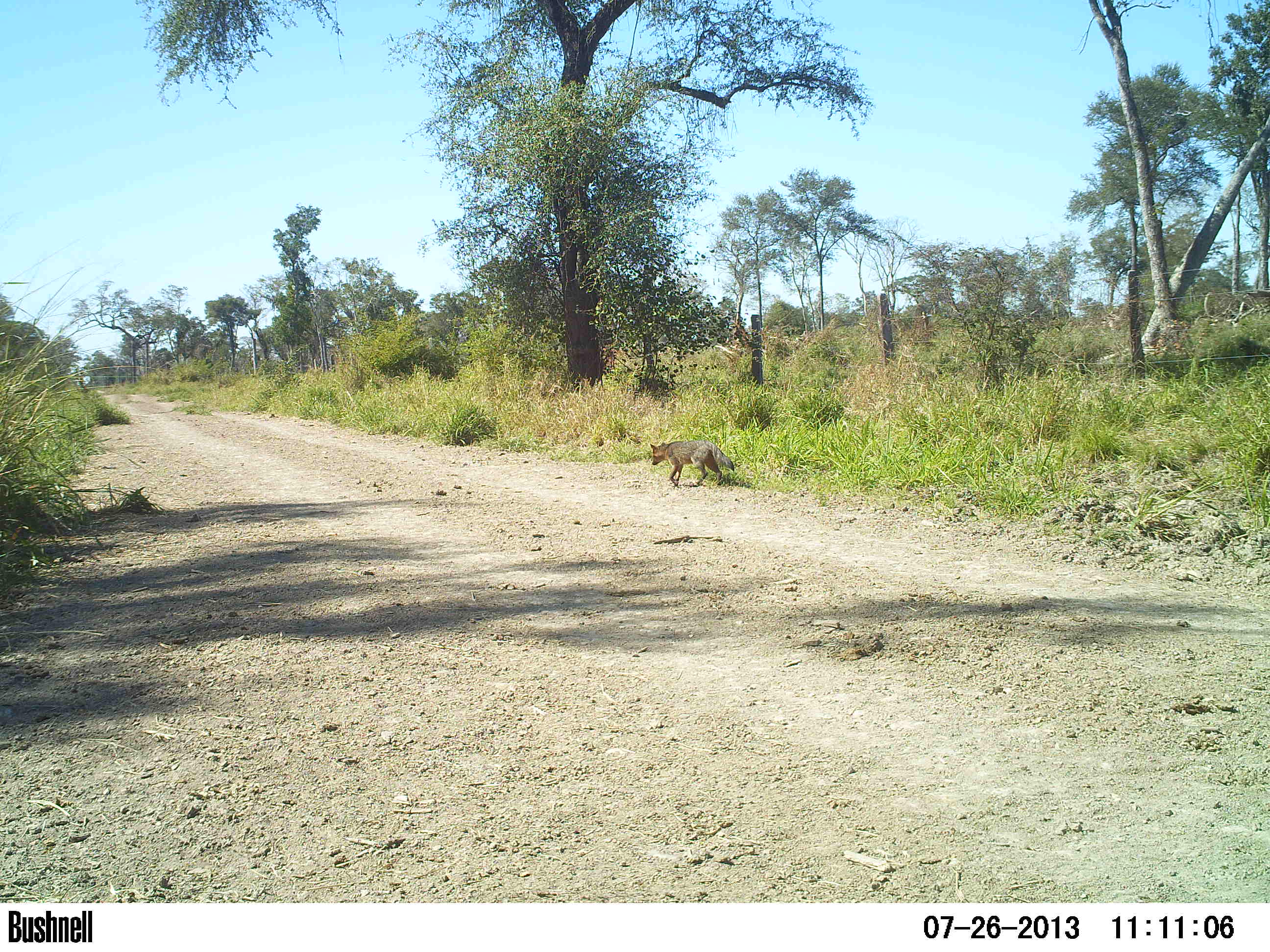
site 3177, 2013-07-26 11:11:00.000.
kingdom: Animalia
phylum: Chordata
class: Mammalia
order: Carnivora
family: Canidae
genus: Cerdocyon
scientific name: Cerdocyon thous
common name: crab-eating fox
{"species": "Cerdocyon thous (crab-eating fox)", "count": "1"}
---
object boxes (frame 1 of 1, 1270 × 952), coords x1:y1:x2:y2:
cerdocyon thous: 649:440:735:487